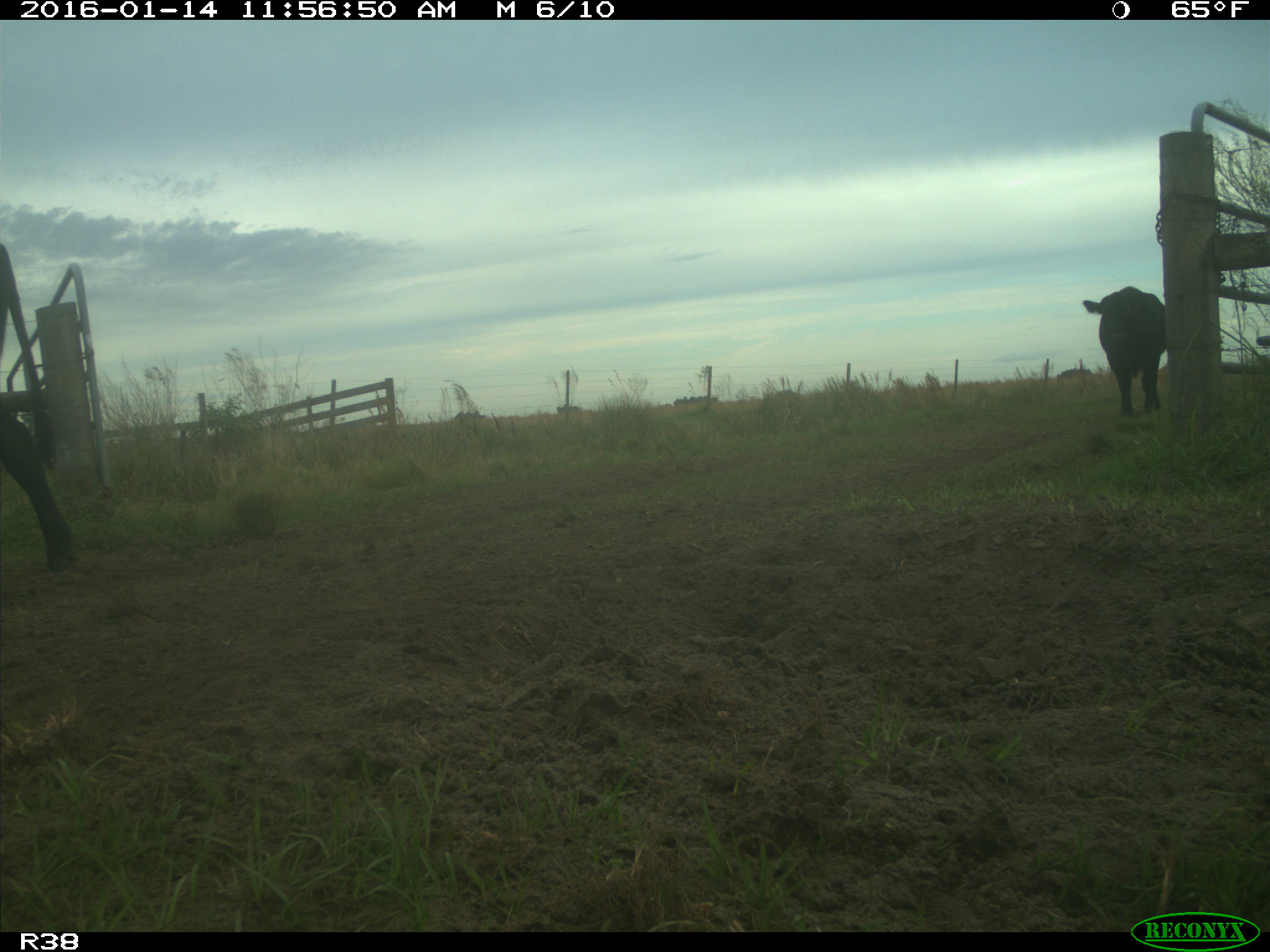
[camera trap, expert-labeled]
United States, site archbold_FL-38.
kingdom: Animalia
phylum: Chordata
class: Mammalia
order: Artiodactyla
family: Bovidae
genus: Bos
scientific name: Bos taurus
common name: domestic cow